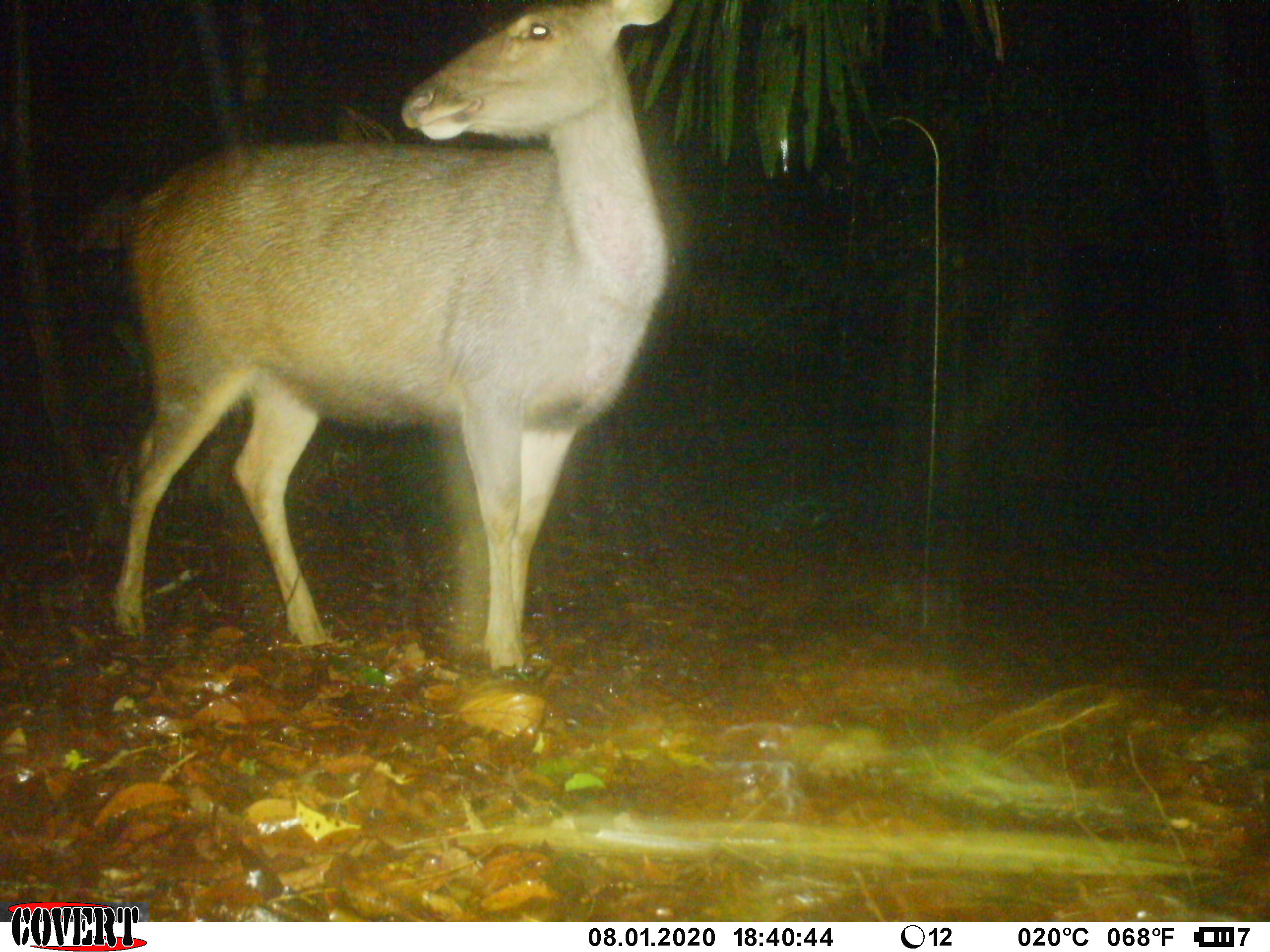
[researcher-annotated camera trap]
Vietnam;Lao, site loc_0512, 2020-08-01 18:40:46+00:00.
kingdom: Animalia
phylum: Chordata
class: Mammalia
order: Artiodactyla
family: Cervidae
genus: Rusa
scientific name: Rusa unicolor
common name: sambar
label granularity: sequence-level